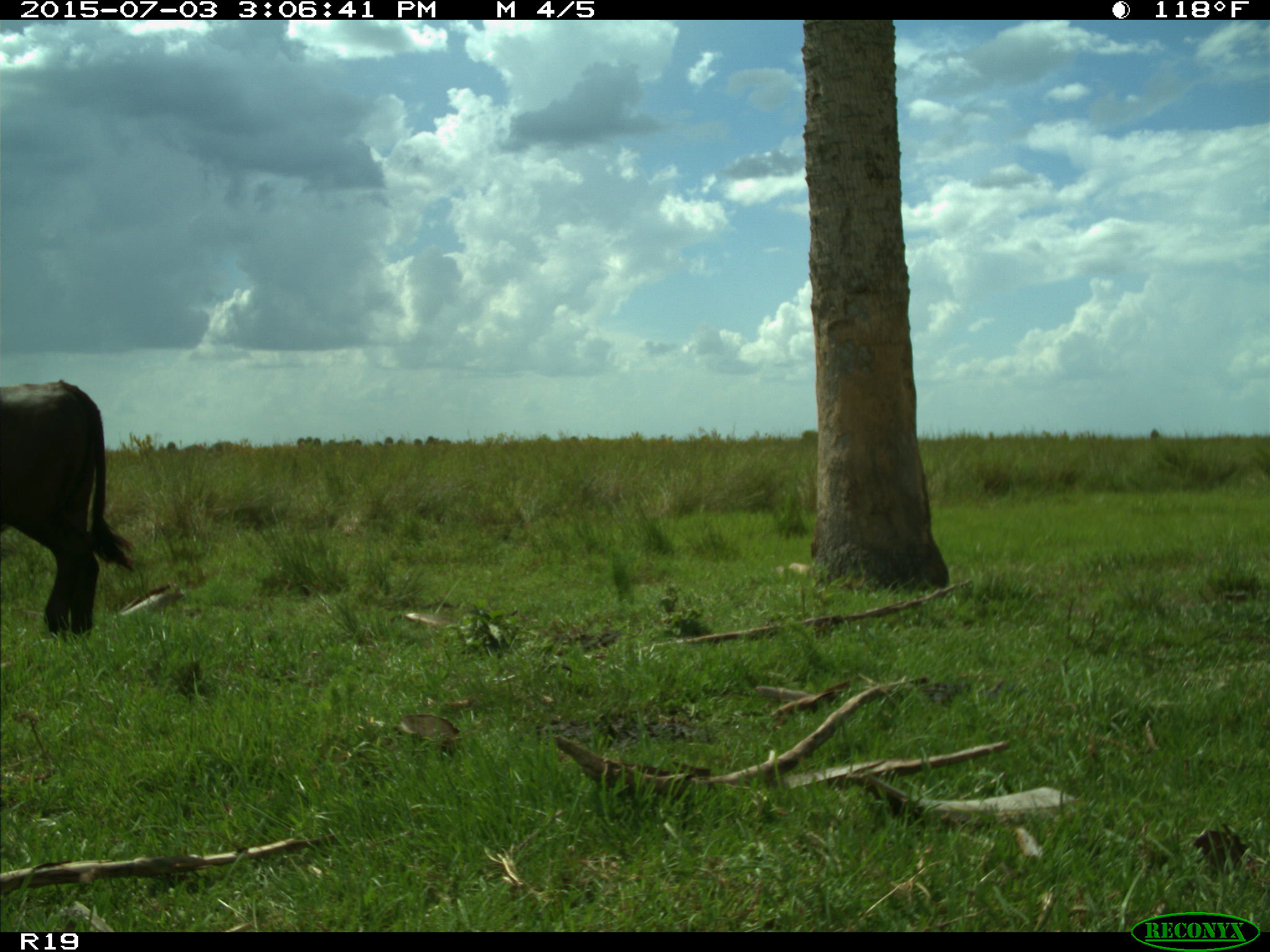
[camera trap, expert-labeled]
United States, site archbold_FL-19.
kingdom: Animalia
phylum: Chordata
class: Mammalia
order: Artiodactyla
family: Bovidae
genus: Bos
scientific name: Bos taurus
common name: domestic cow